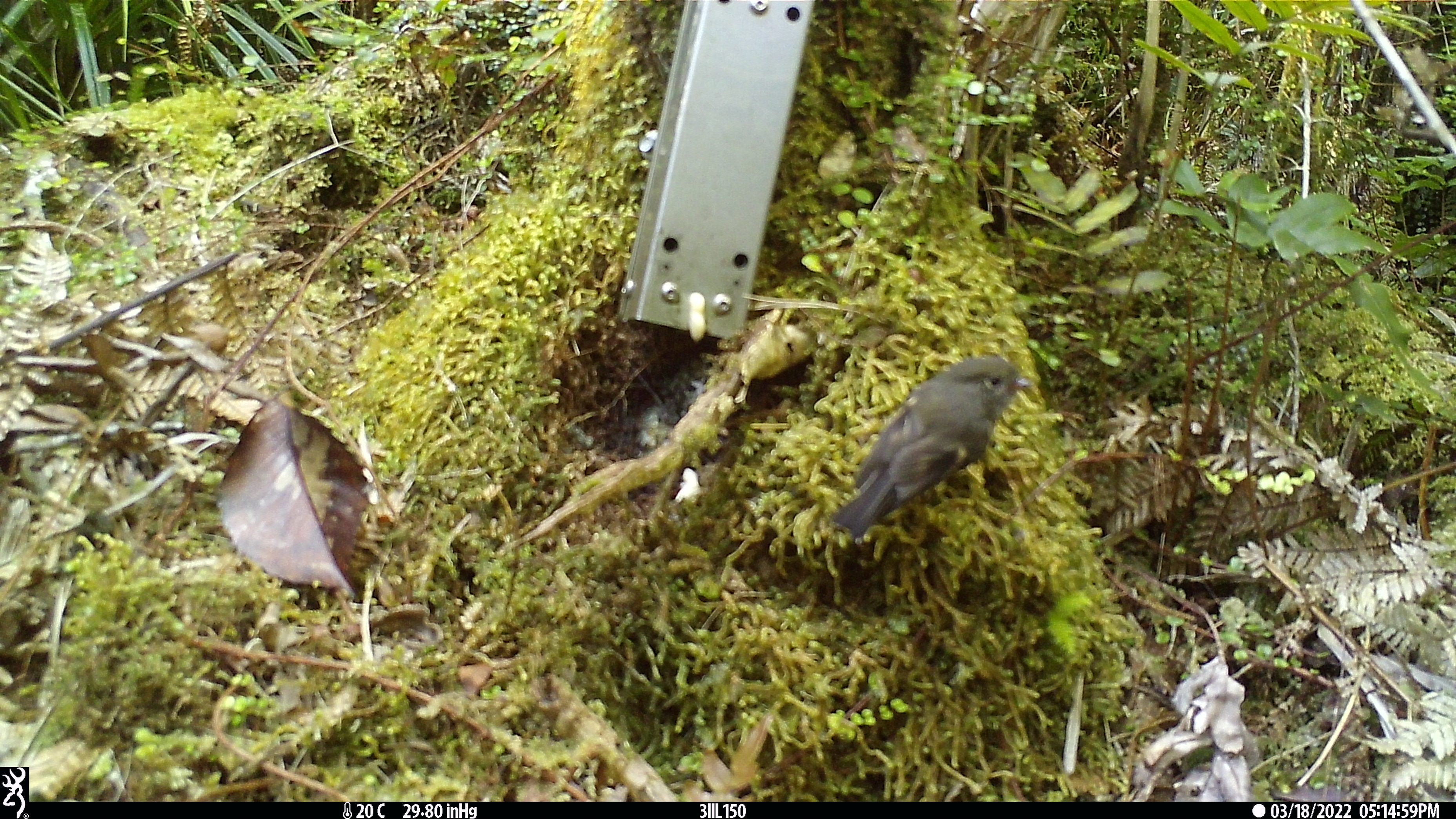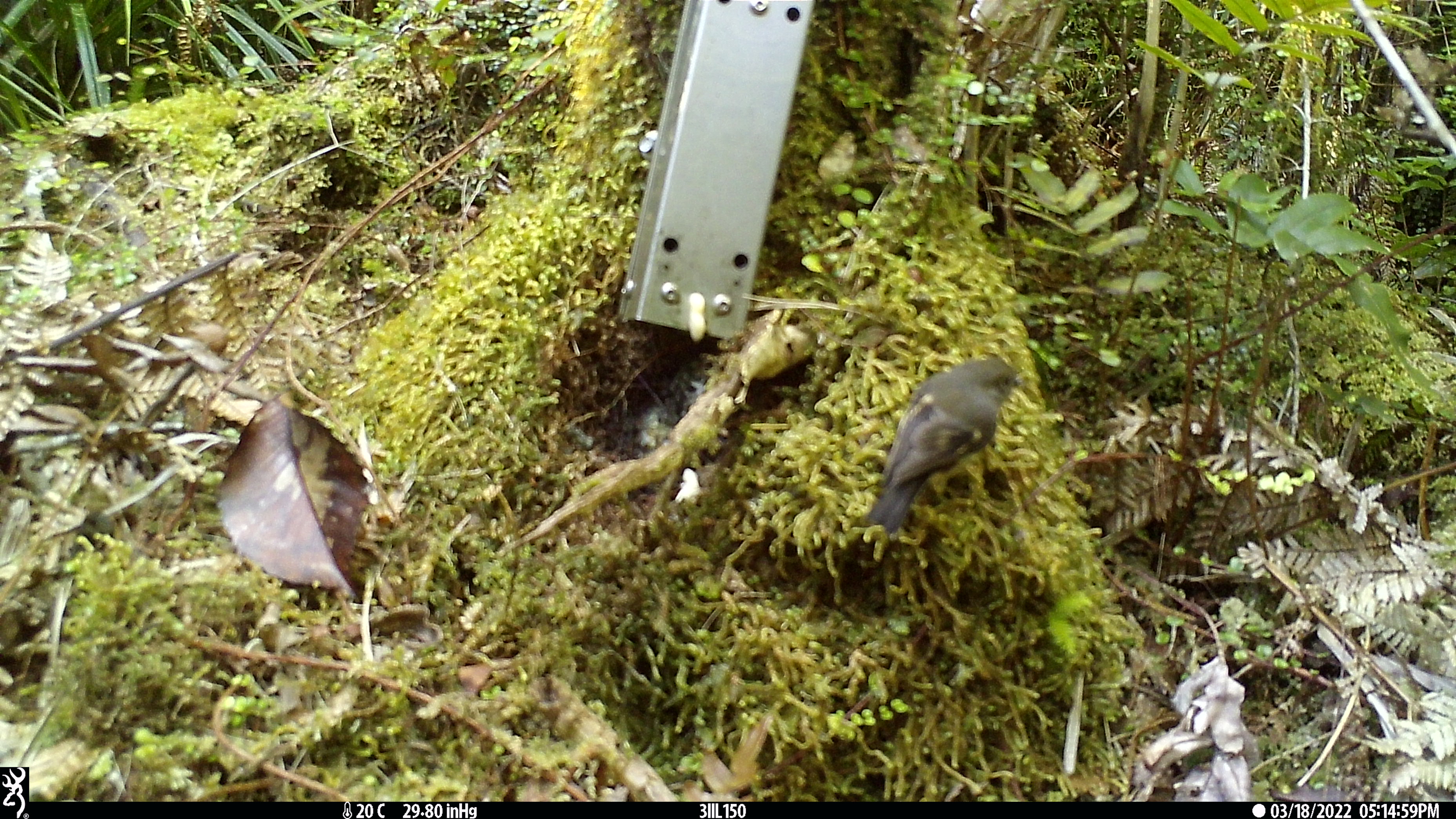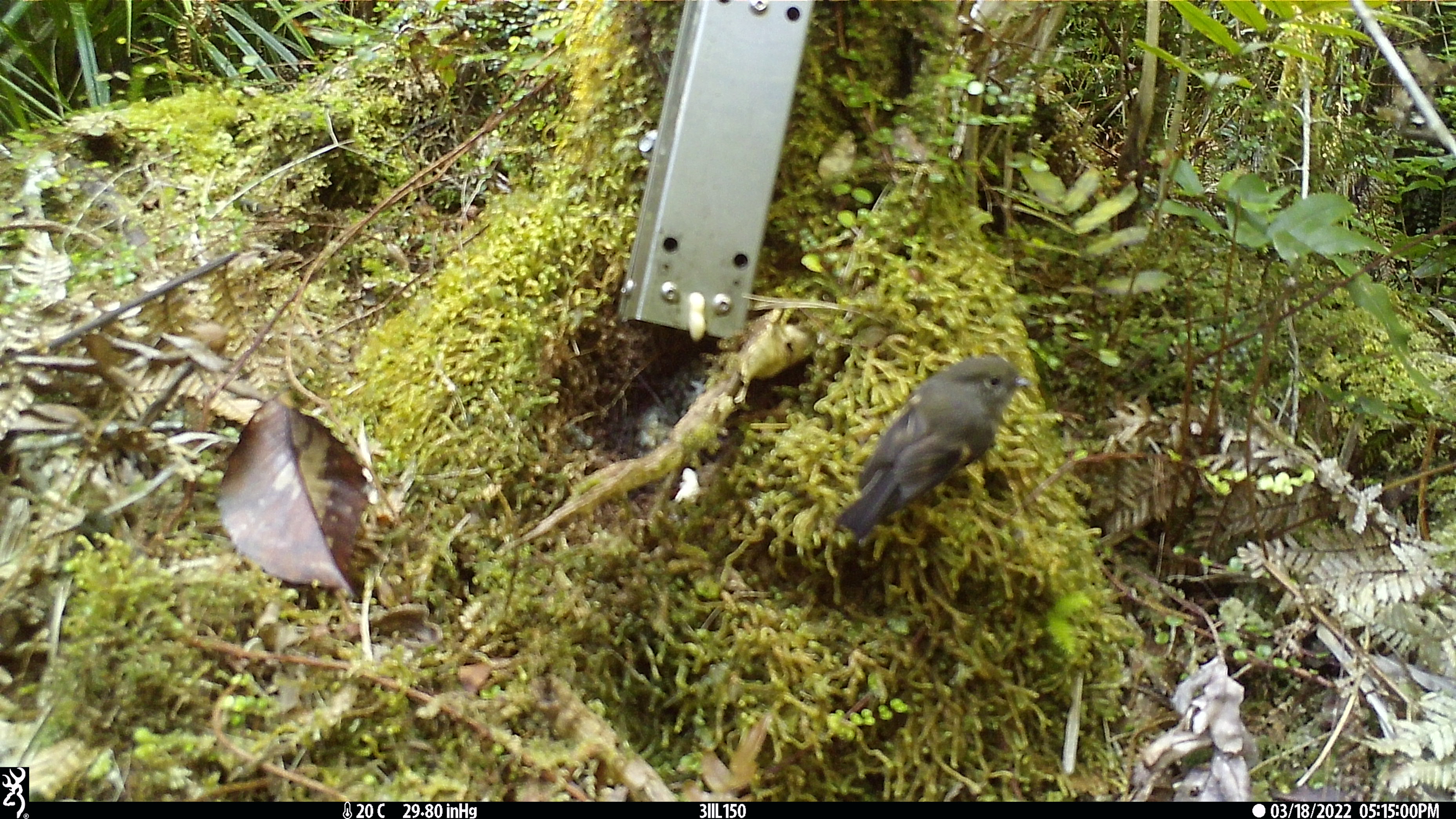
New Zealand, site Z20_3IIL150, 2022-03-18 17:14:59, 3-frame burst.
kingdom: Animalia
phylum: Chordata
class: Aves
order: Passeriformes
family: Petroicidae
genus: Petroica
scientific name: Petroica macrocephala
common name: tomtit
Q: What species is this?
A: Tomtit (Petroica macrocephala).